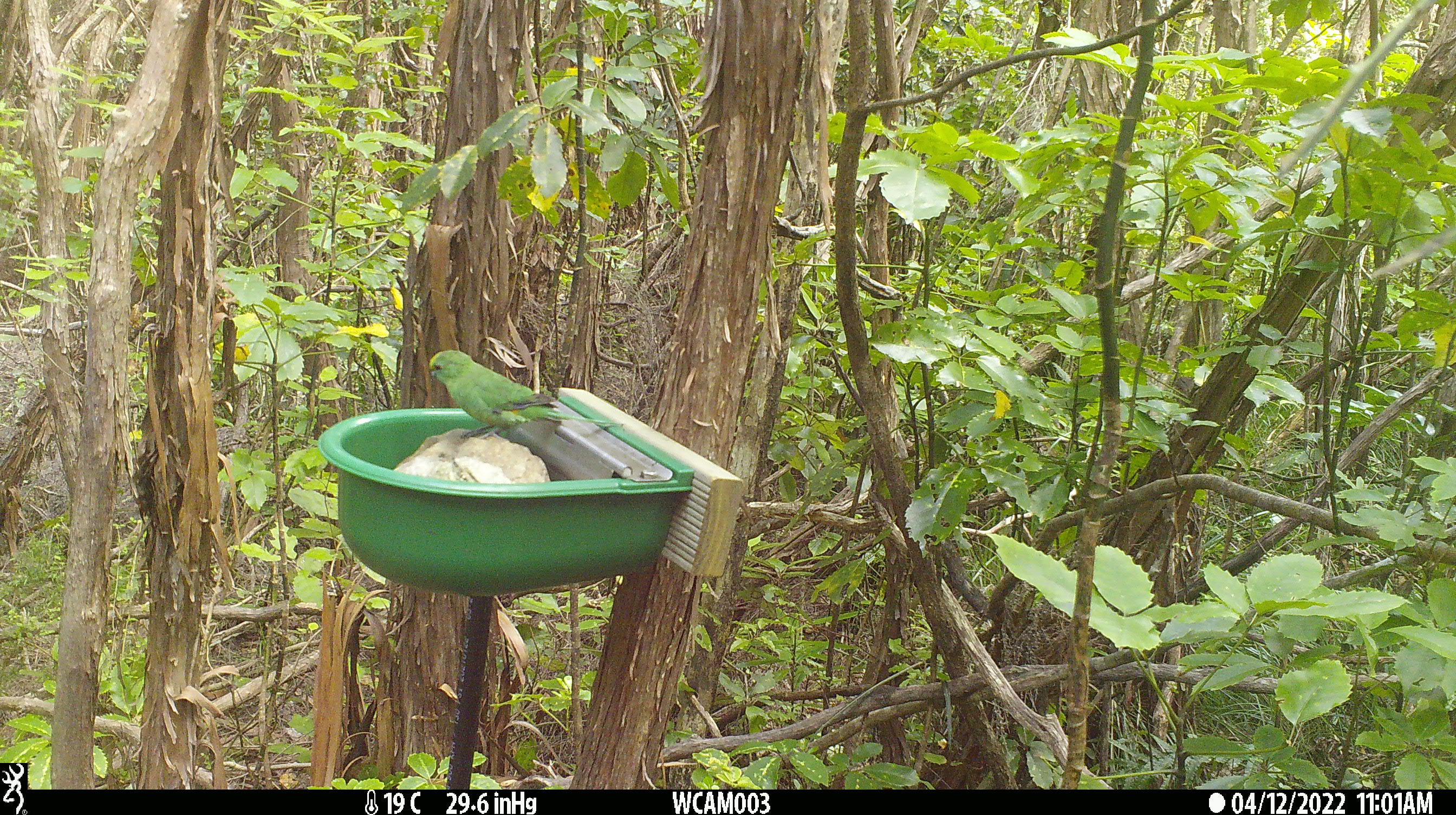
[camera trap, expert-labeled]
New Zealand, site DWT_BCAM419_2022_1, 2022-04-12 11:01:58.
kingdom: Animalia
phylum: Chordata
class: Aves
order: Psittaciformes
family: Psittaculidae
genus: Cyanoramphus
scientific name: Cyanoramphus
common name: parakeet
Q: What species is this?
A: Parakeet (Cyanoramphus).